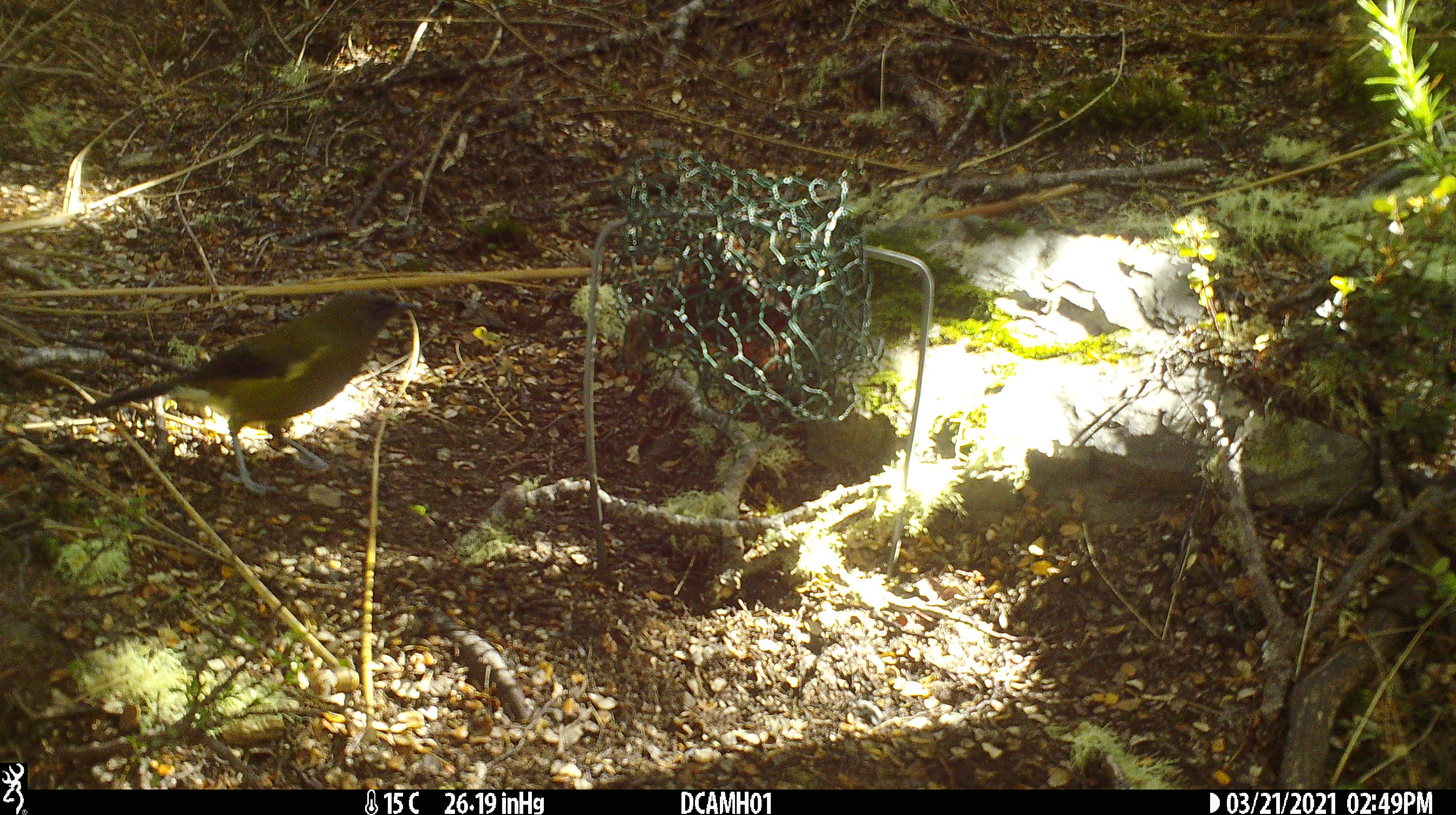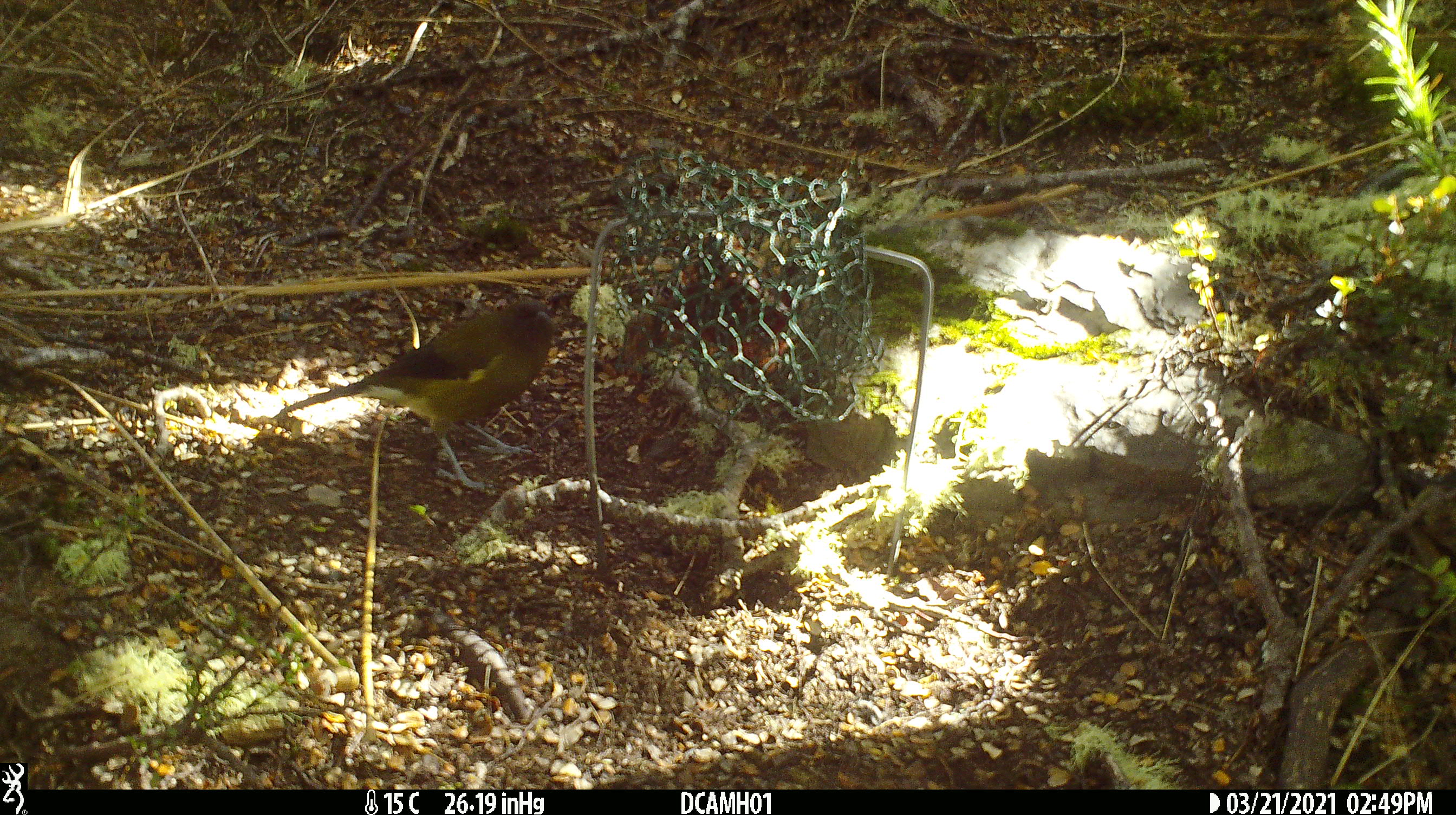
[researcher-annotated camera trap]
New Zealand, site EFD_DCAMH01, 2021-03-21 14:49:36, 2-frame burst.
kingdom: Animalia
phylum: Chordata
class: Aves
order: Passeriformes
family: Meliphagidae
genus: Anthornis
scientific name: Anthornis melanura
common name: new zealand bellbird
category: bellbird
Bellbird (new zealand bellbird) (Anthornis melanura).